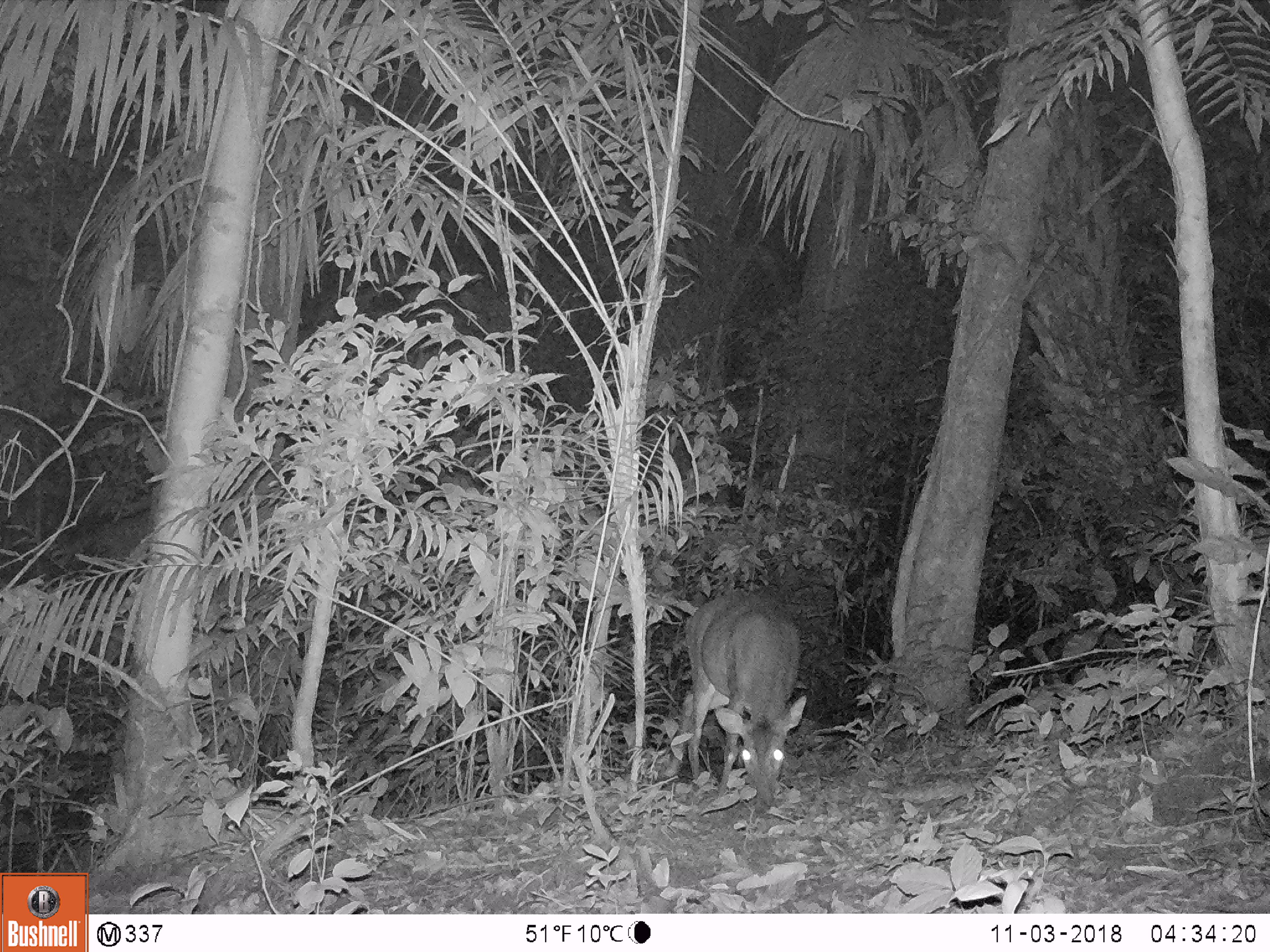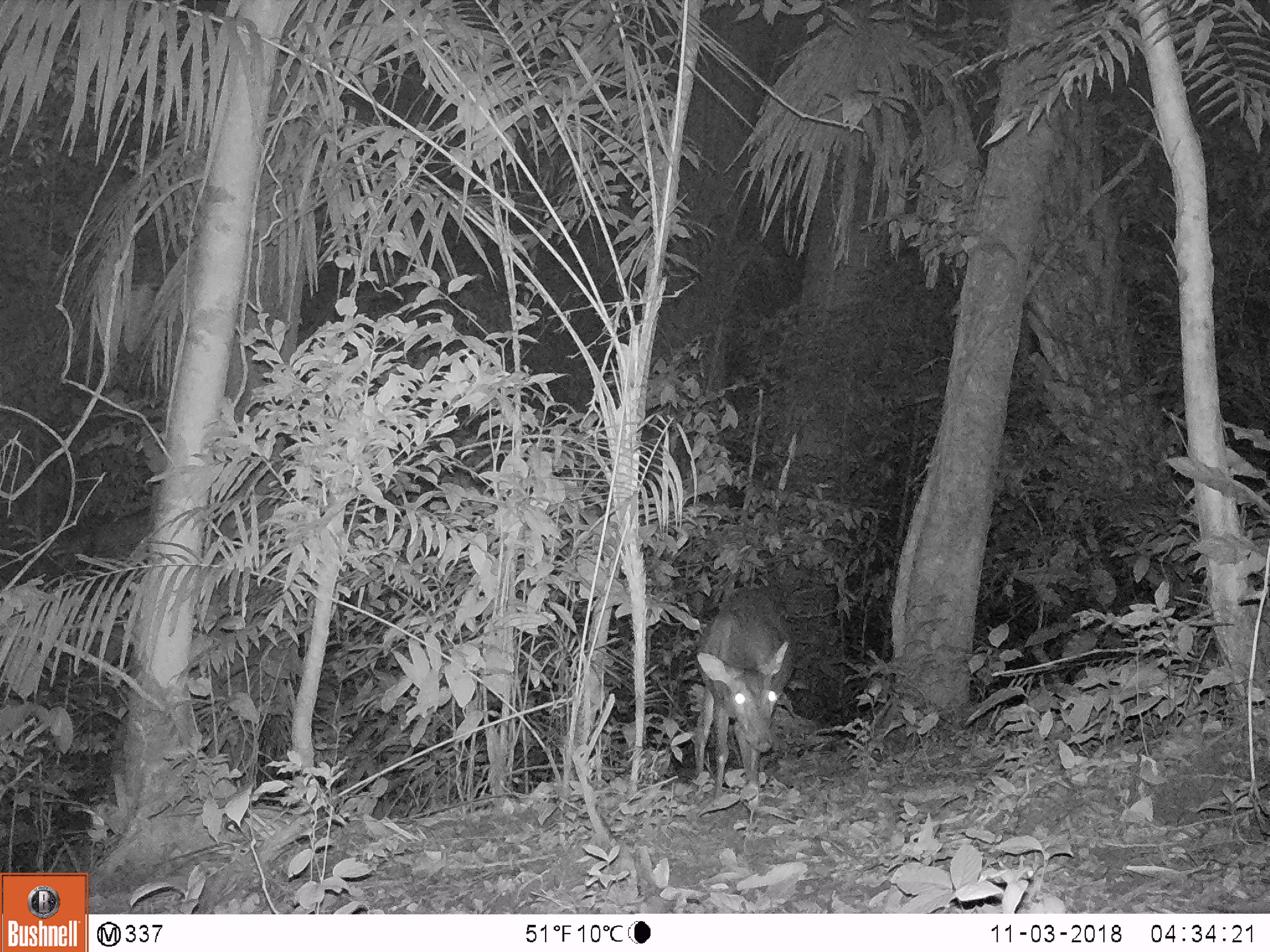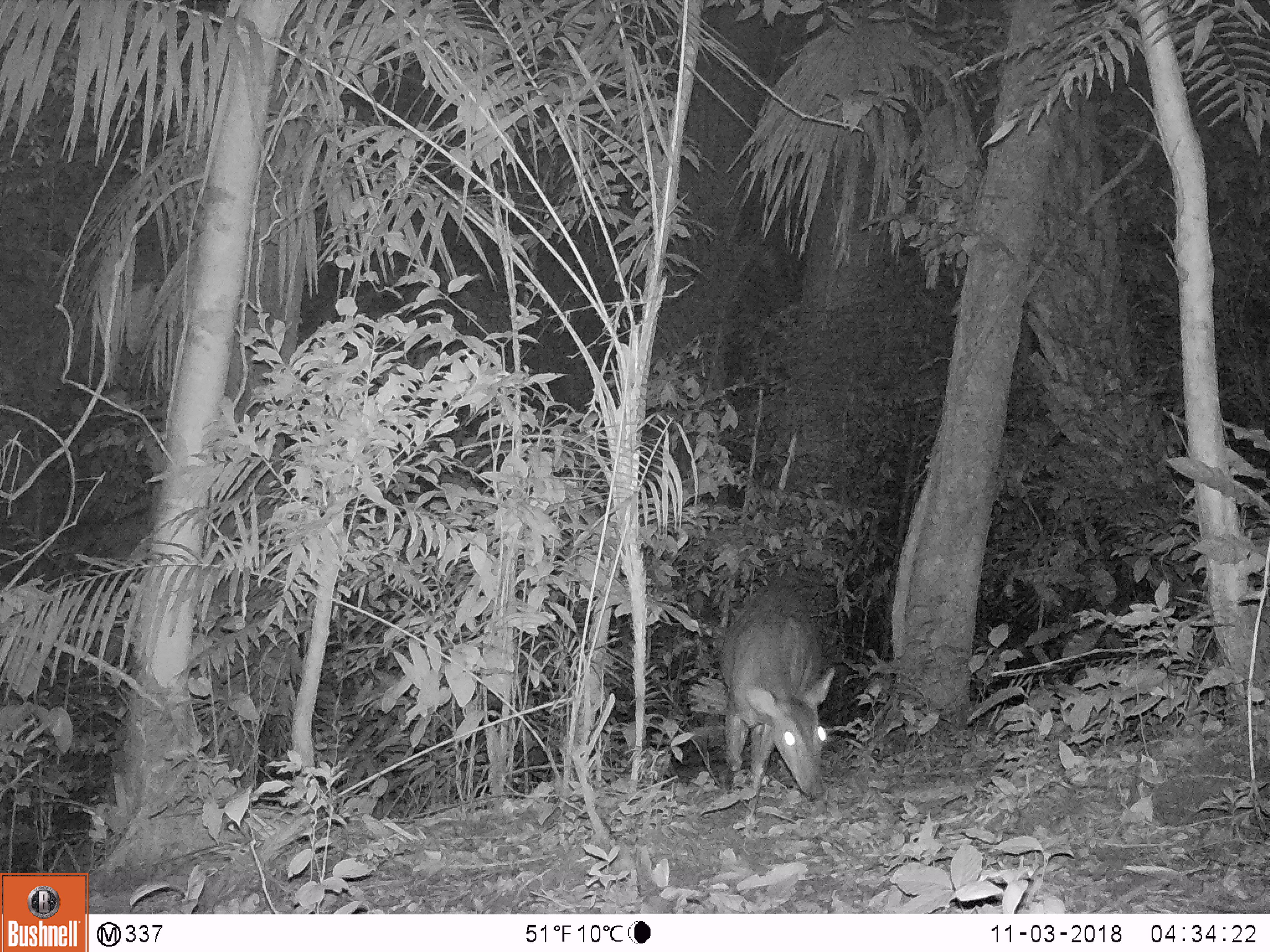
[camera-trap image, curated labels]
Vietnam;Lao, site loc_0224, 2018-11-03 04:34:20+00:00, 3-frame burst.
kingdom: Animalia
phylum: Chordata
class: Mammalia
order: Artiodactyla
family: Cervidae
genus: Muntiacus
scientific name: Muntiacus vuquangensis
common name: large-antlered muntjac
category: large antlered muntjac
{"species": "large antlered muntjac (large-antlered muntjac) (Muntiacus vuquangensis)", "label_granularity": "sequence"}